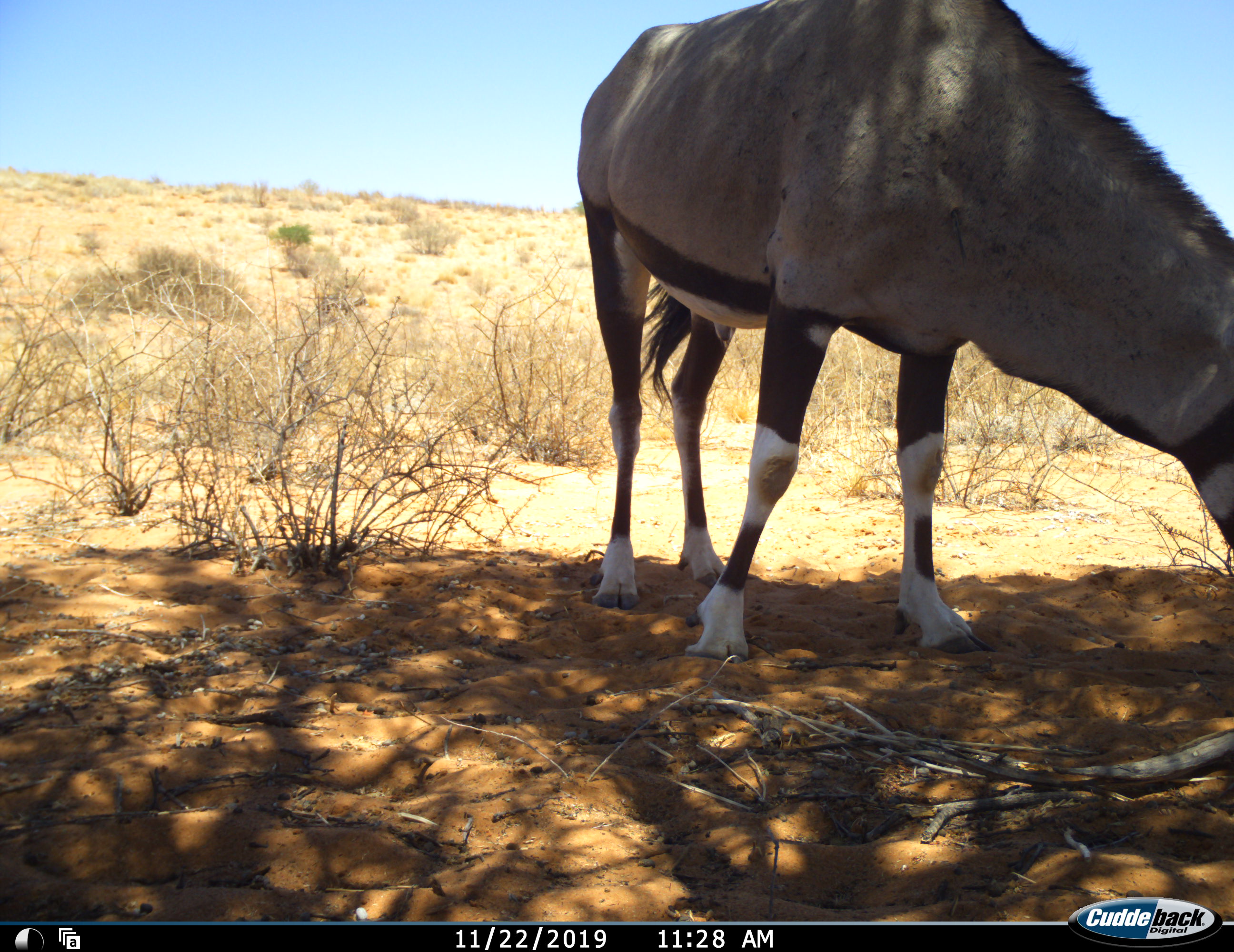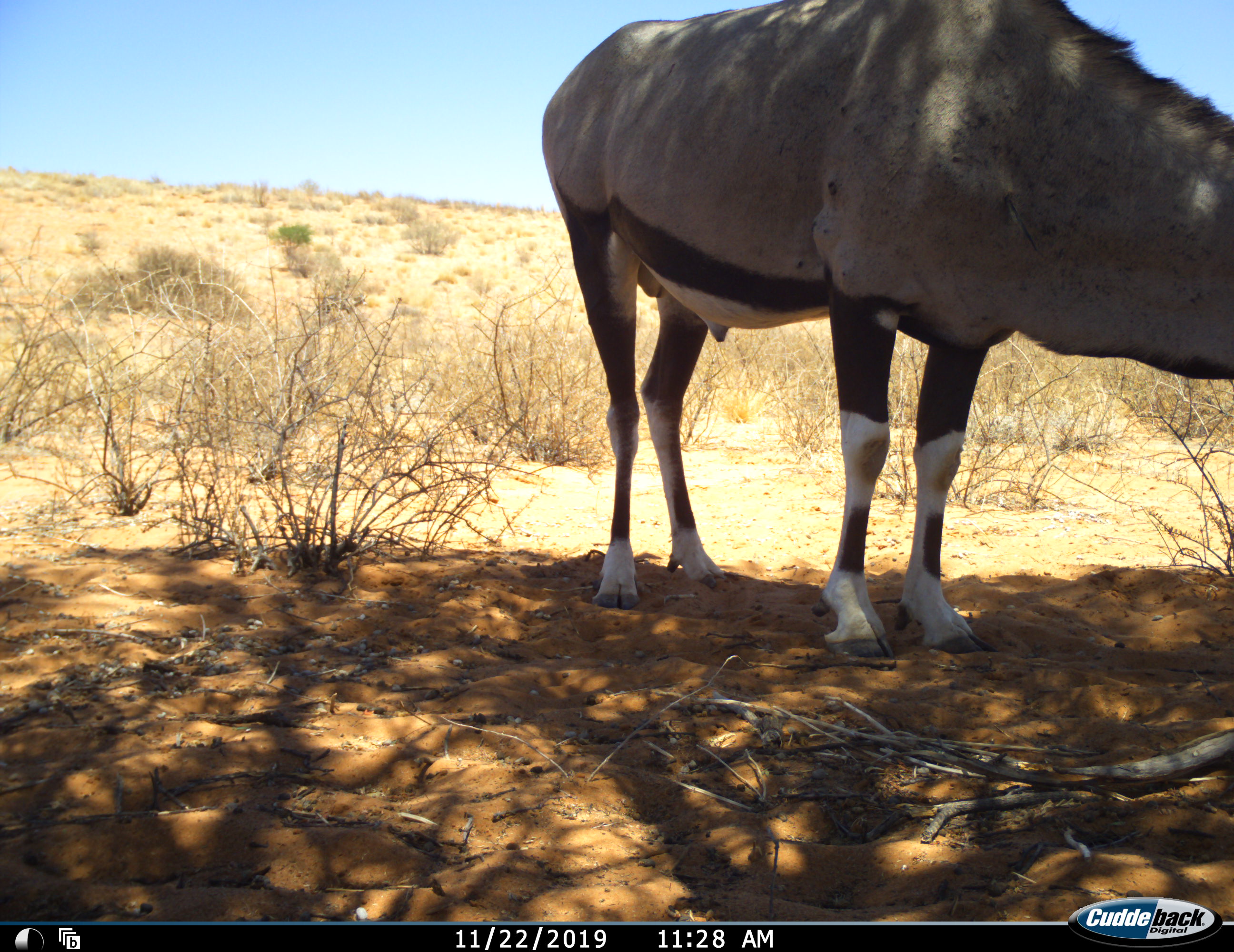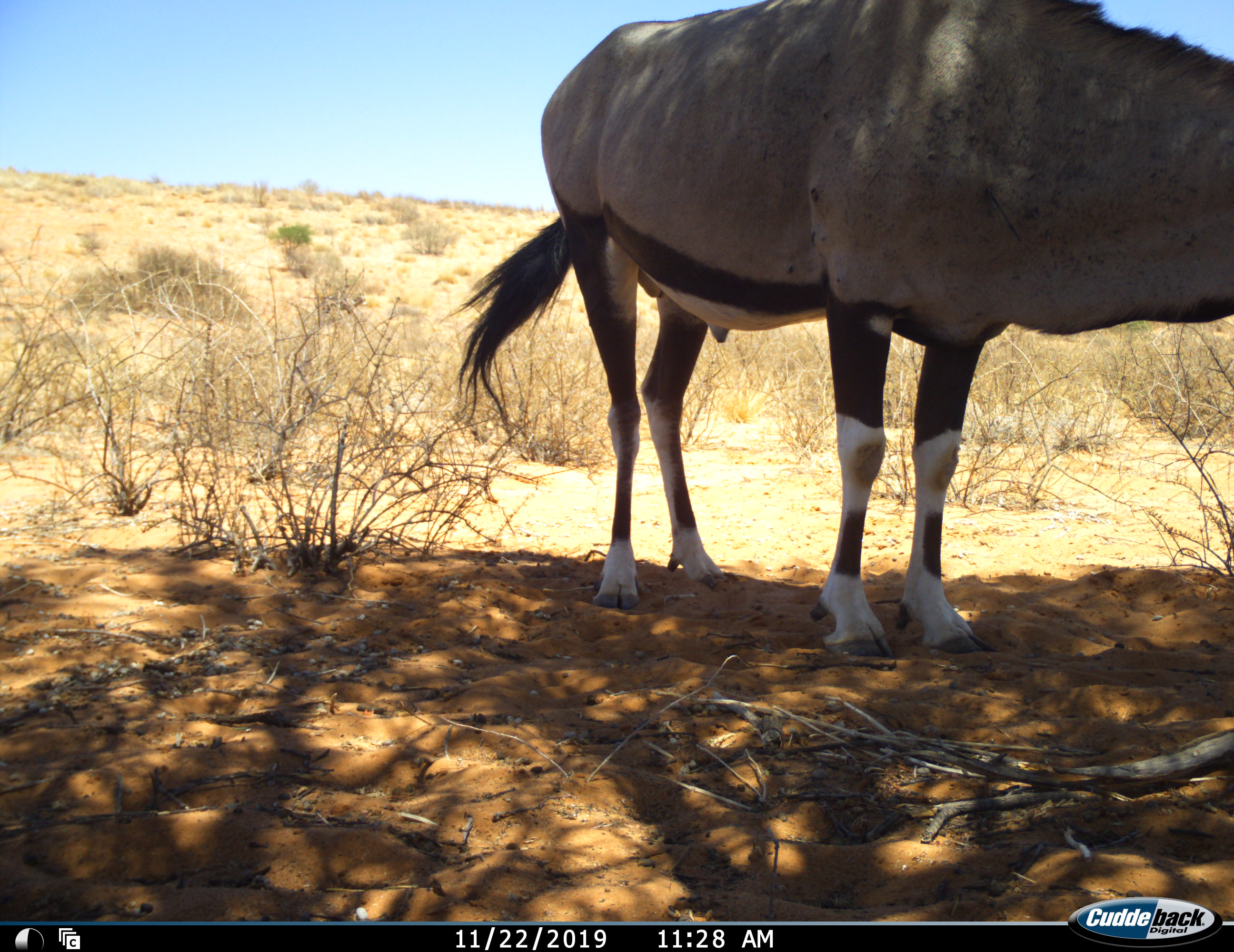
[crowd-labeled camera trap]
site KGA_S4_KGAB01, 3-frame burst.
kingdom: Animalia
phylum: Chordata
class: Mammalia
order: Artiodactyla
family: Bovidae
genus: Oryx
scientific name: Oryx gazella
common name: gemsbok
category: oryx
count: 1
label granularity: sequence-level